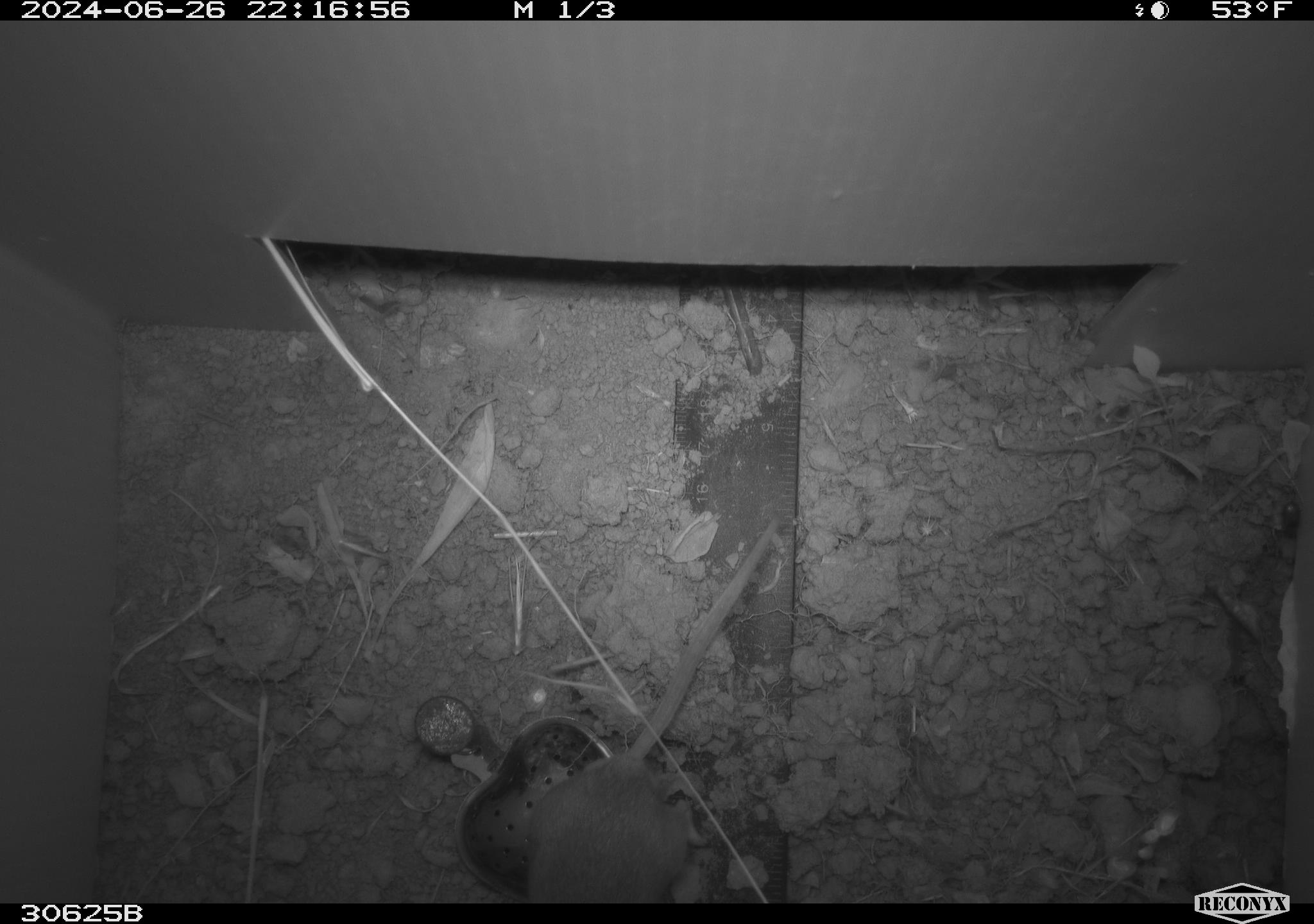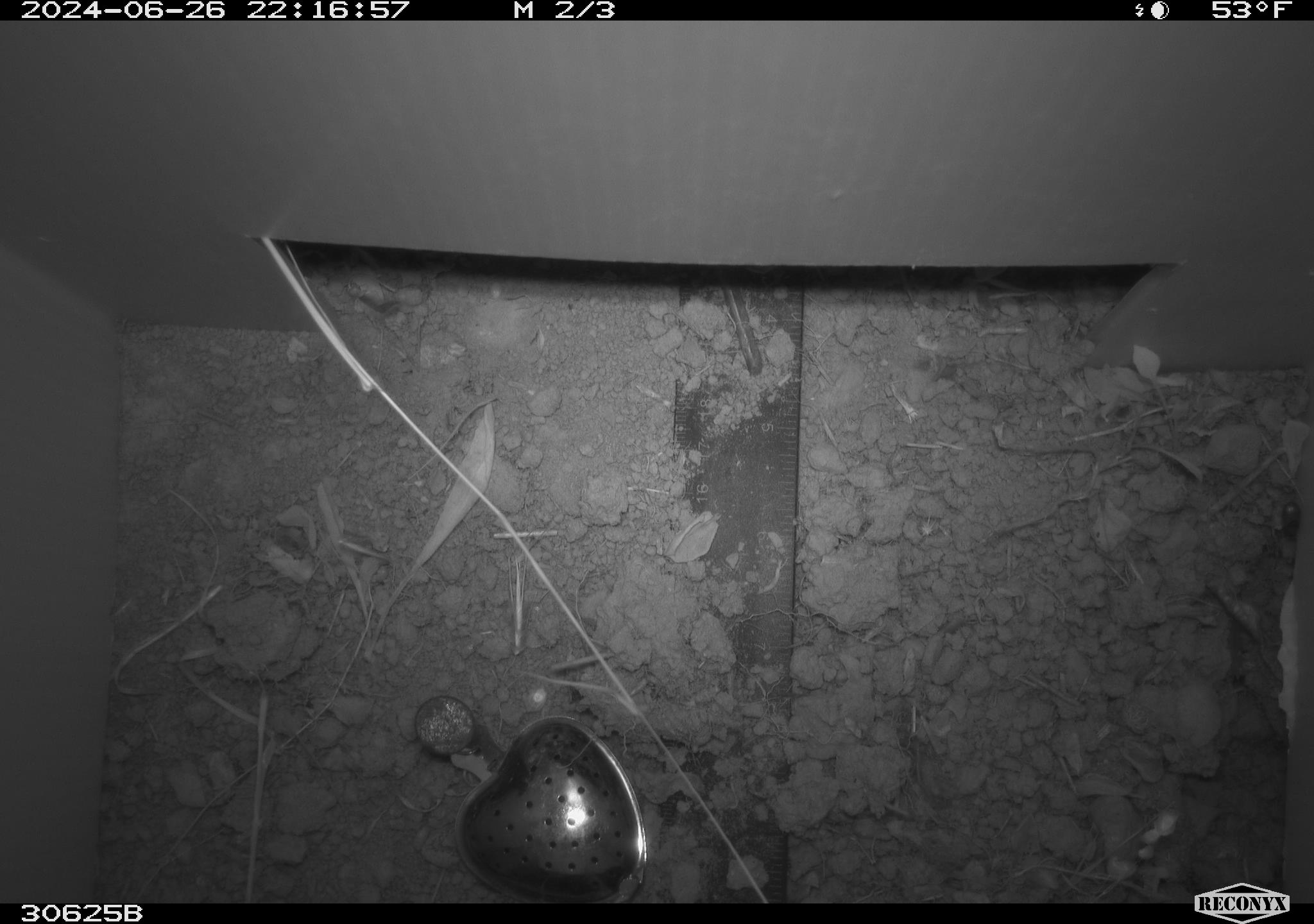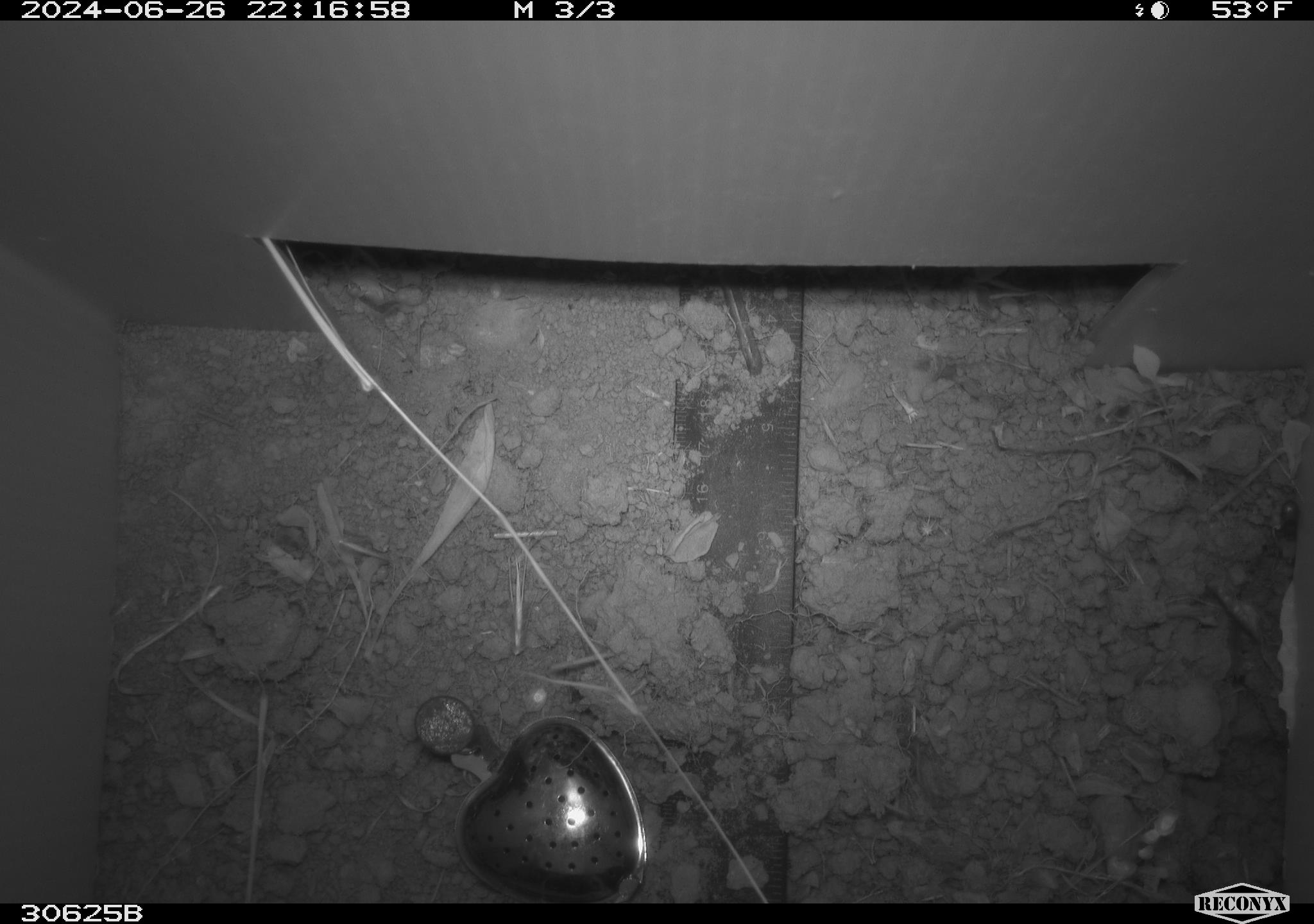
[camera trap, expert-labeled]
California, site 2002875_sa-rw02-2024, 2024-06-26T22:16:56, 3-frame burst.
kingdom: Animalia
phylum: Chordata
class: Mammalia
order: Rodentia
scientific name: Rodentia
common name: rodent